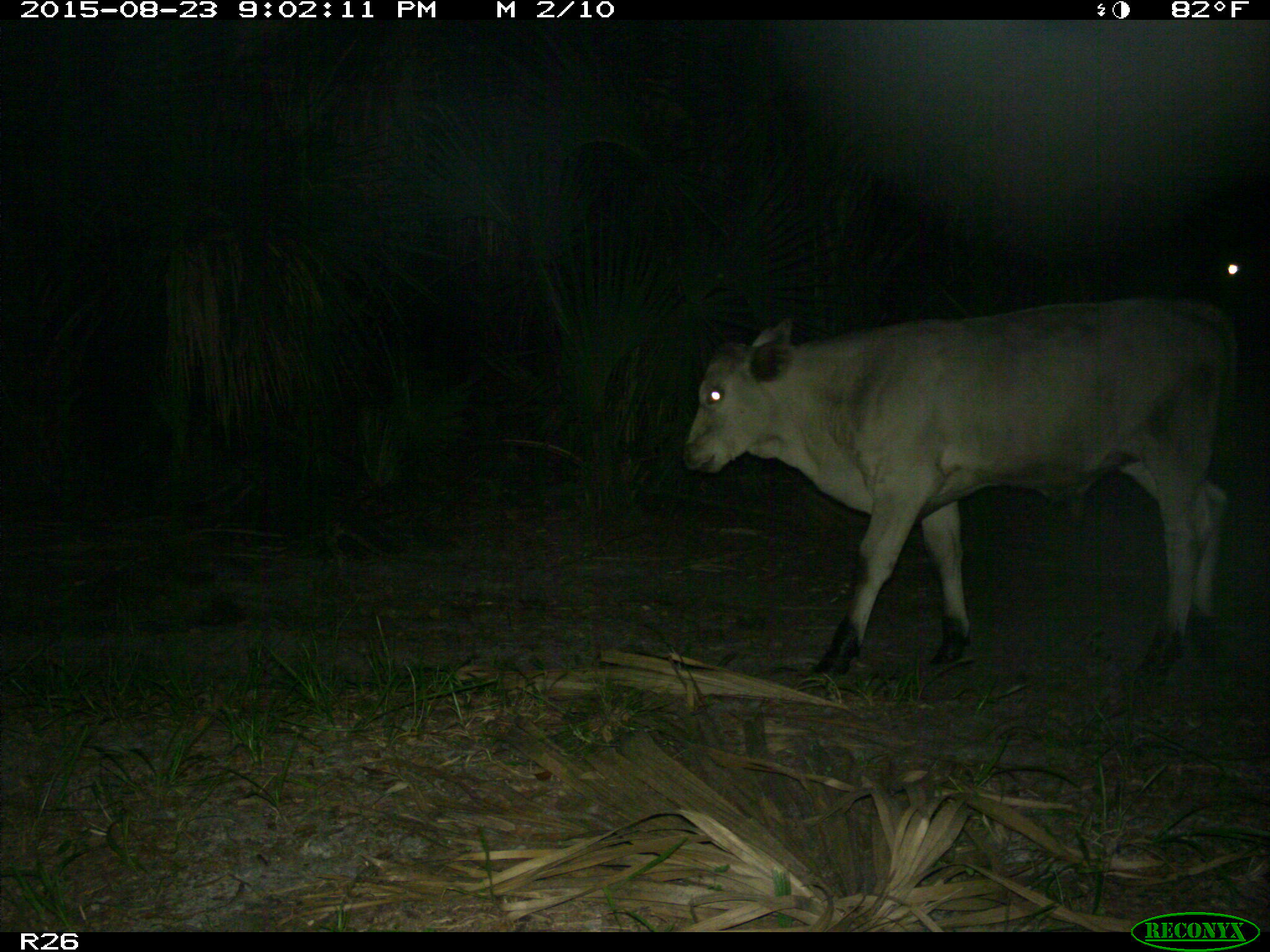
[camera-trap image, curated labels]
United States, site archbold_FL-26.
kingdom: Animalia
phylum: Chordata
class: Mammalia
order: Artiodactyla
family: Bovidae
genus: Bos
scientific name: Bos taurus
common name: domestic cow